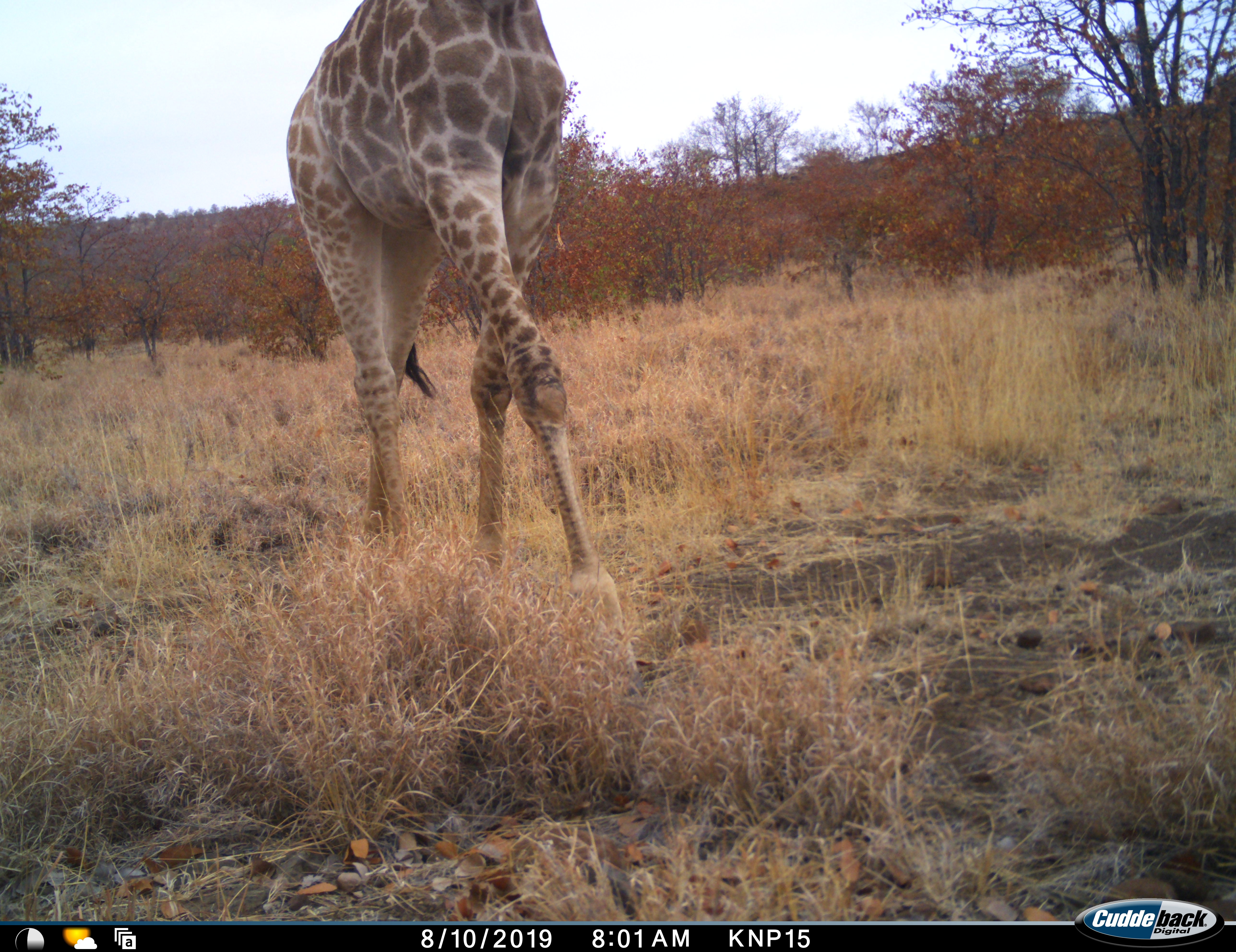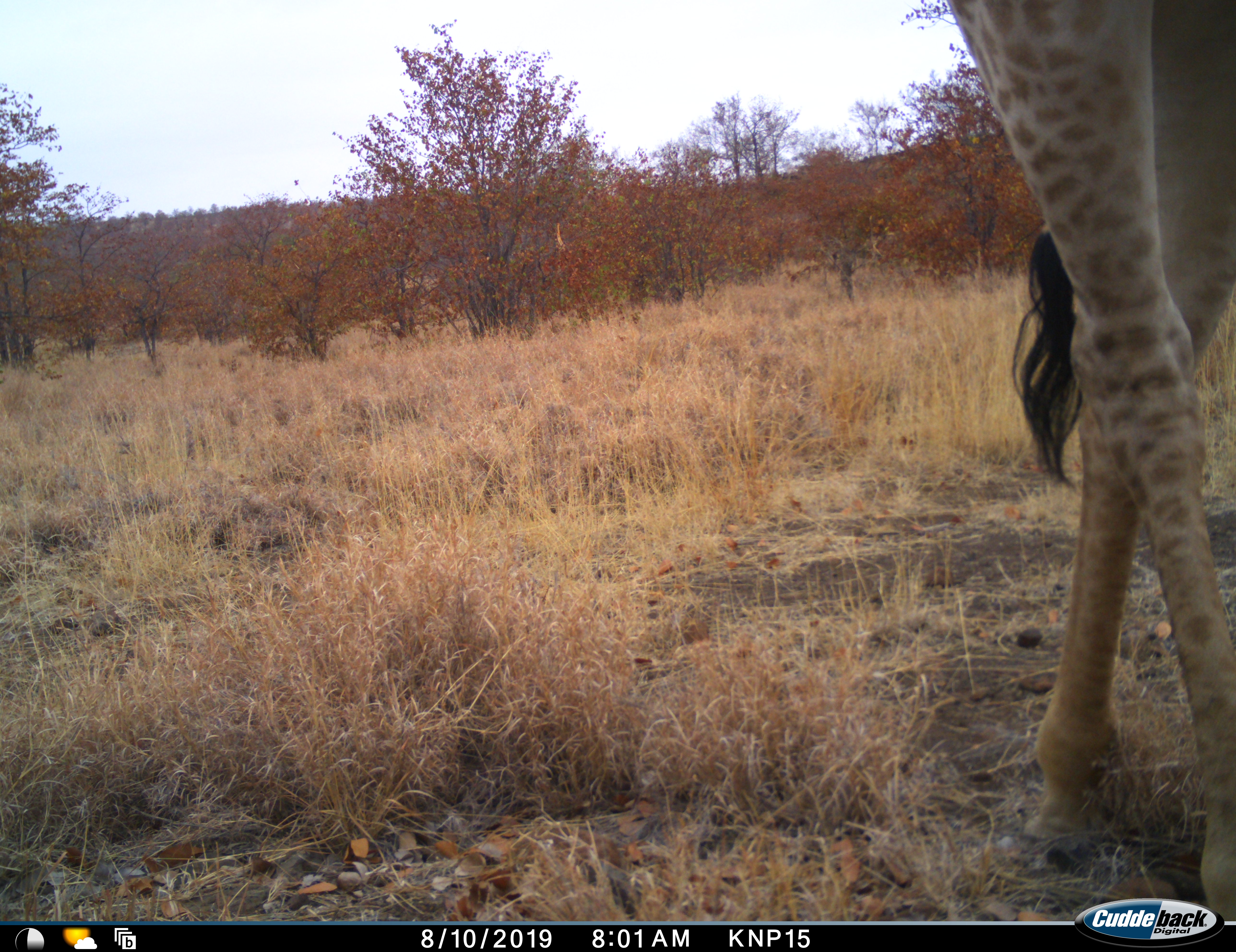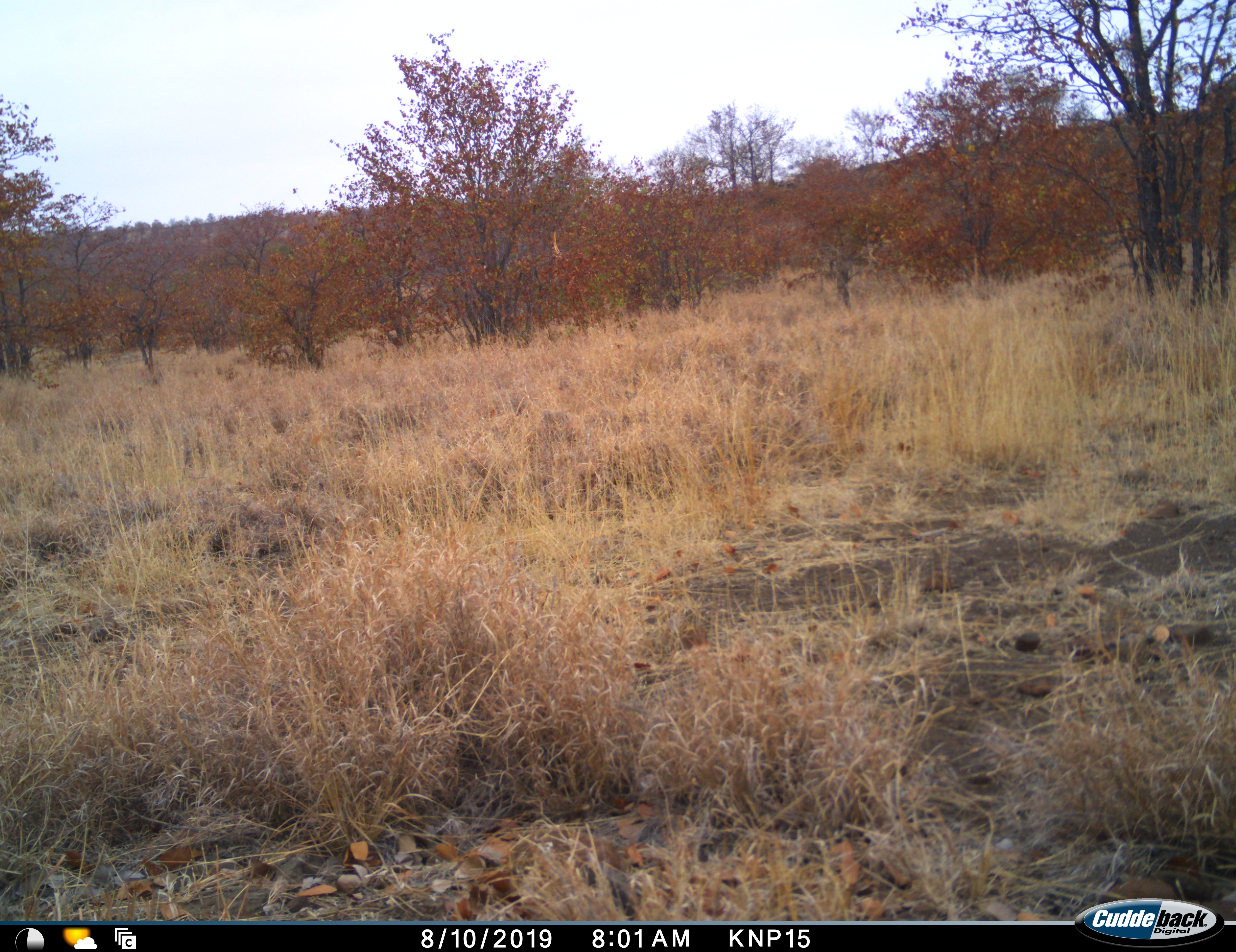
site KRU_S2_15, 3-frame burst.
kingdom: Animalia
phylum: Chordata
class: Mammalia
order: Artiodactyla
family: Giraffidae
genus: Giraffa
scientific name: Giraffa camelopardalis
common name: giraffe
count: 1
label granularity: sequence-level